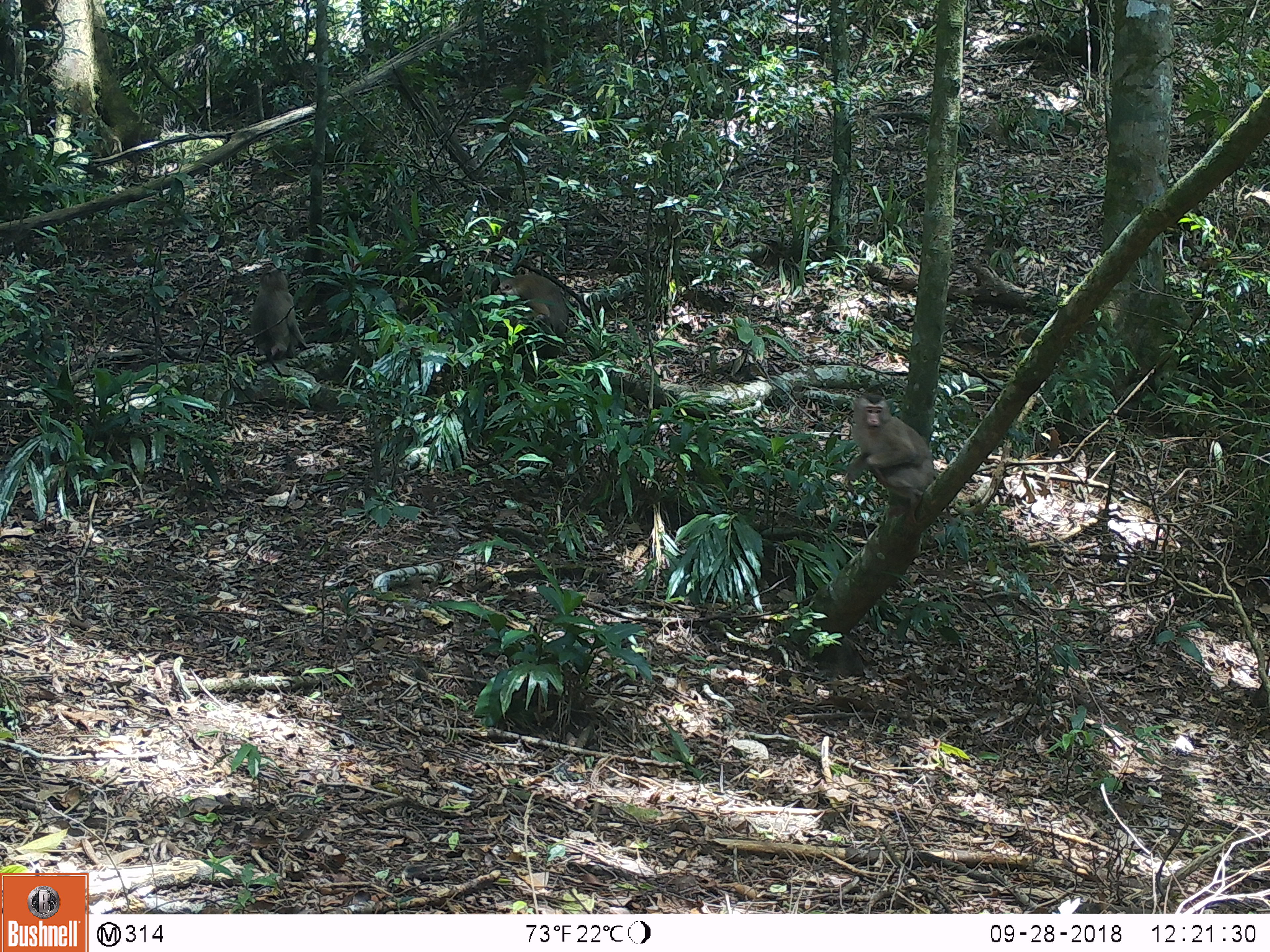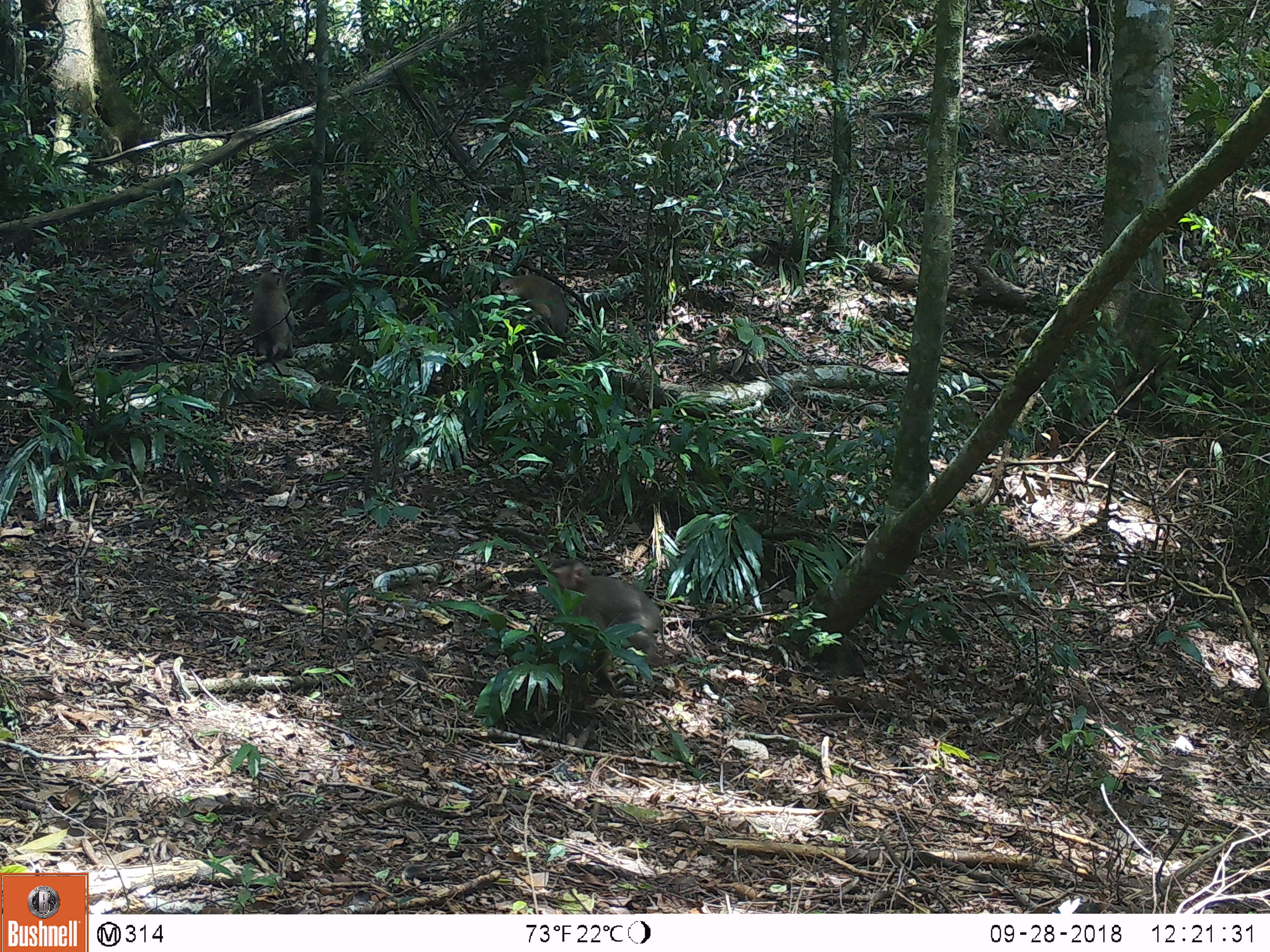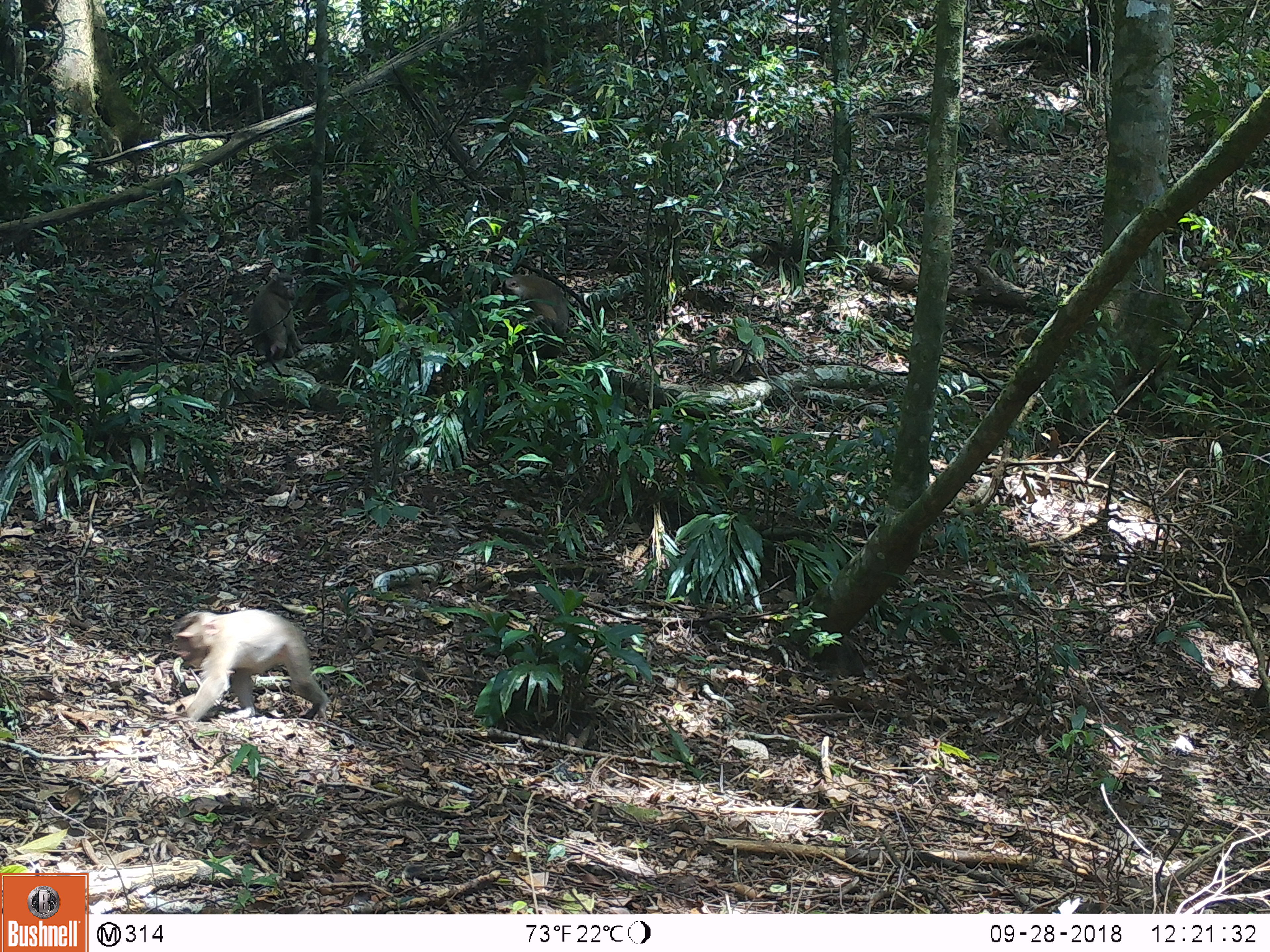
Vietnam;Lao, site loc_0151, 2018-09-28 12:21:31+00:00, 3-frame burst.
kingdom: Animalia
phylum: Chordata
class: Mammalia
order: Primates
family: Cercopithecidae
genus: Macaca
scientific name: Macaca nemestrina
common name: pig-tailed macaque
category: pig tailed macaque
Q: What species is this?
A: Pig tailed macaque (pig-tailed macaque) (Macaca nemestrina).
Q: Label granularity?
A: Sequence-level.